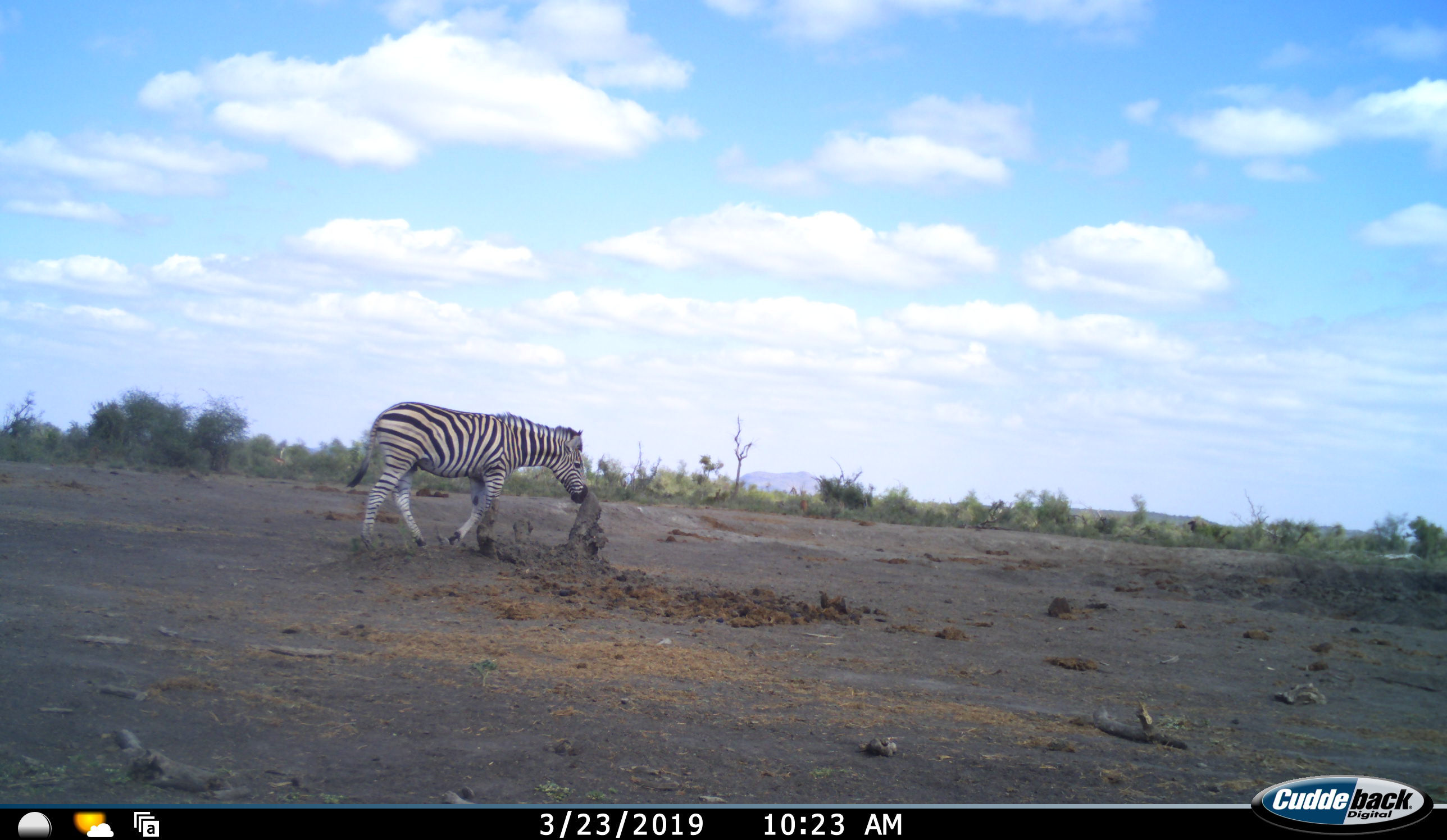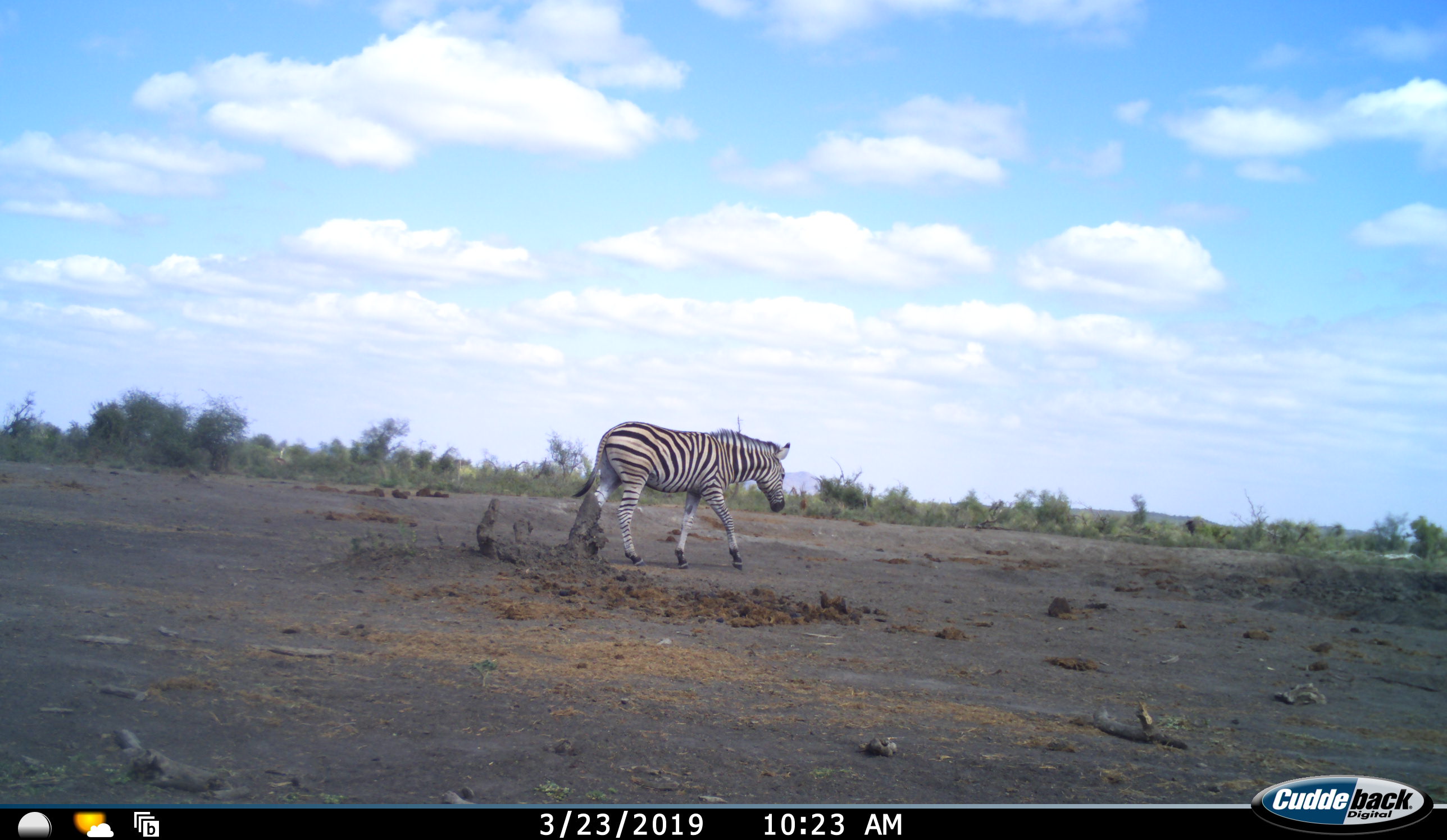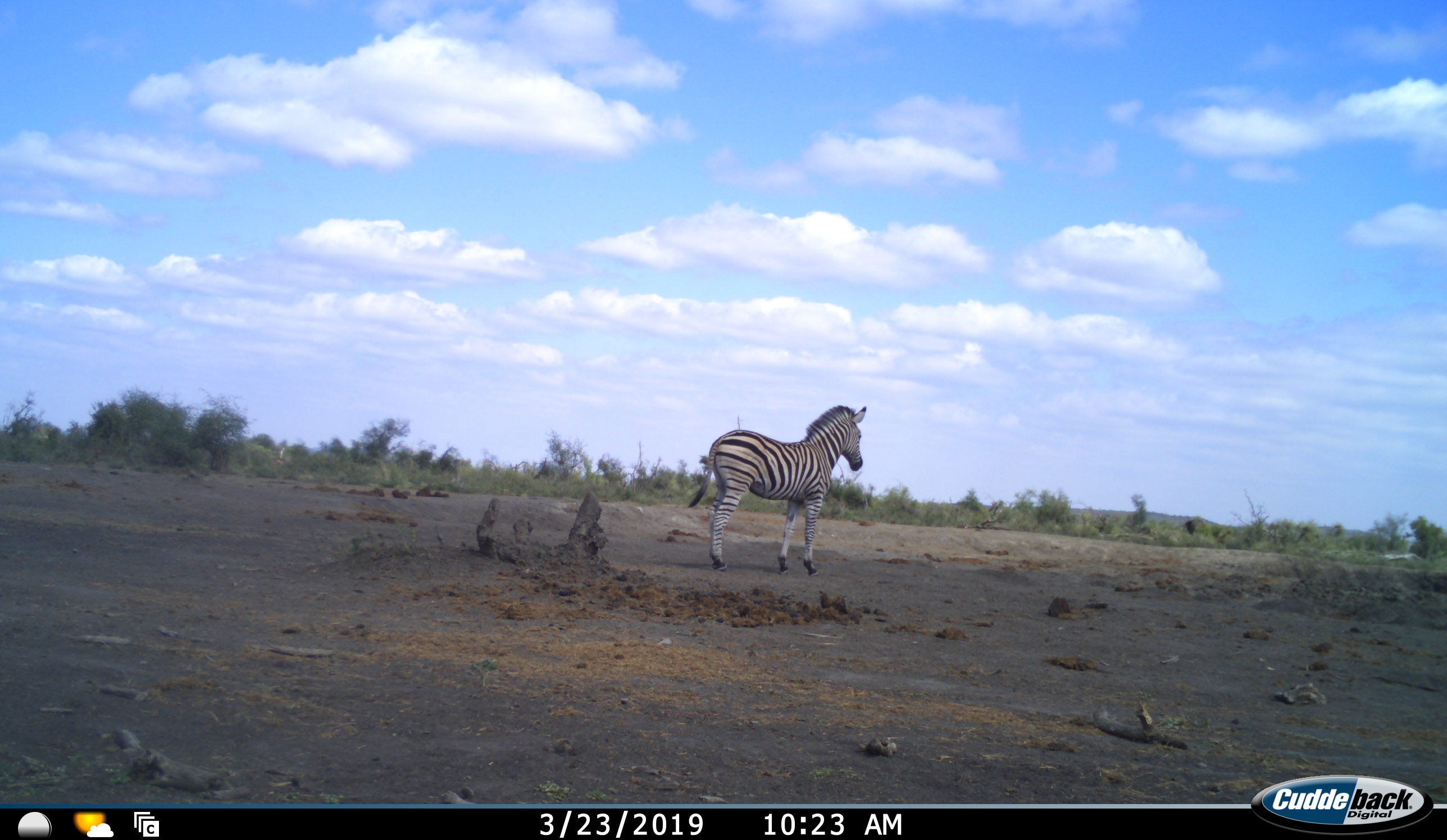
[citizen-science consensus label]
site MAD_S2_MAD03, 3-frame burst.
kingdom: Animalia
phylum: Chordata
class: Mammalia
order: Perissodactyla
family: Equidae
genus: Equus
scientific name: Equus quagga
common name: plains zebra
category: zebraplains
Zebraplains (plains zebra) (Equus quagga), count 1. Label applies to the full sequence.